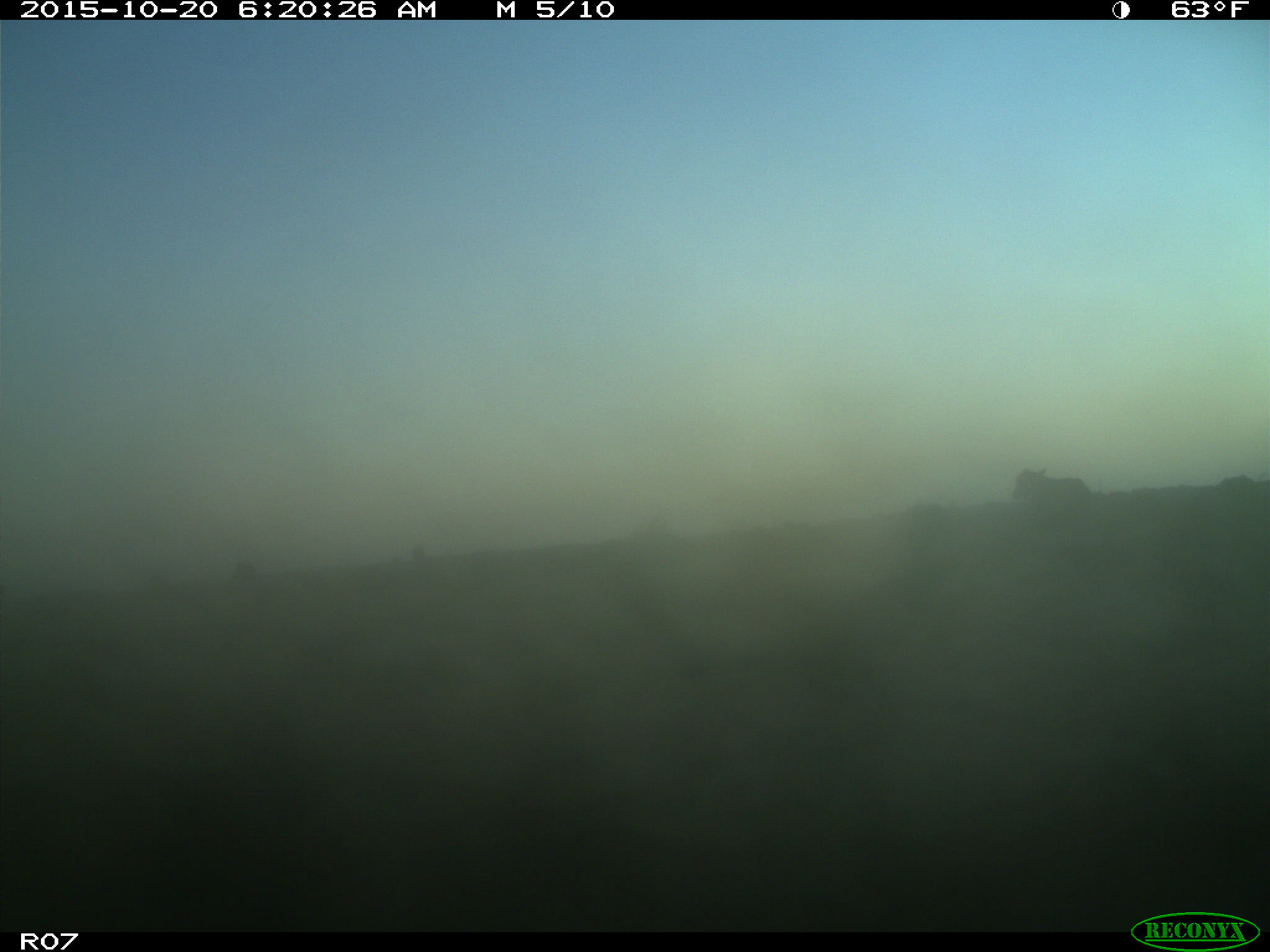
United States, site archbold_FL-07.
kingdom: Animalia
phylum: Chordata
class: Mammalia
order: Artiodactyla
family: Bovidae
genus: Bos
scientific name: Bos taurus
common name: domestic cow